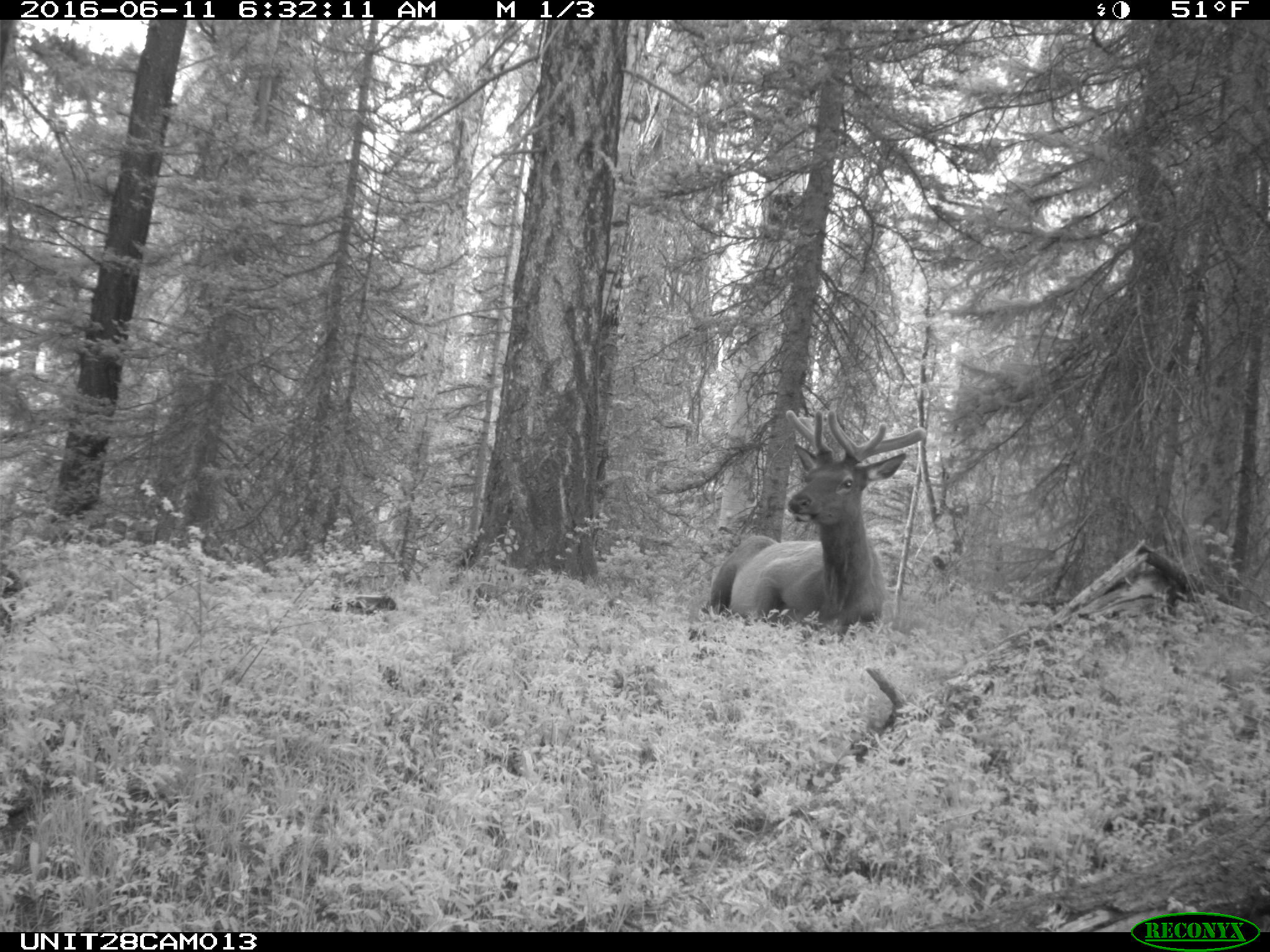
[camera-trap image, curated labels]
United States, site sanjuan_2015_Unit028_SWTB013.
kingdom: Animalia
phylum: Chordata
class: Mammalia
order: Artiodactyla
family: Cervidae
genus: Cervus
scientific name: Cervus elaphus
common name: red deer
Cervus elaphus (red deer).